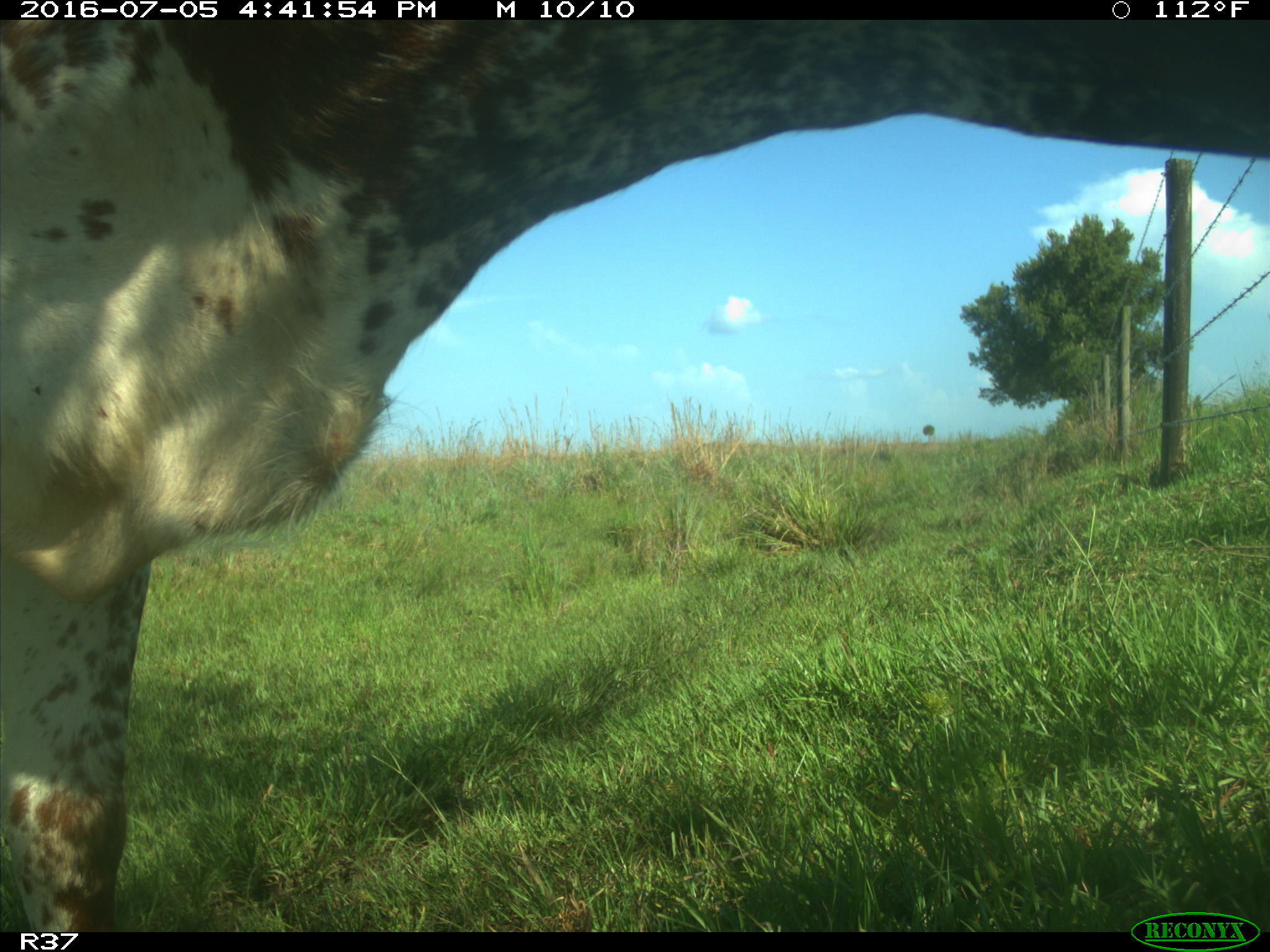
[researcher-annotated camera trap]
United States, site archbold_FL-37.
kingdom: Animalia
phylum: Chordata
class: Mammalia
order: Artiodactyla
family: Bovidae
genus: Bos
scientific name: Bos taurus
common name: domestic cow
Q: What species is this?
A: Bos taurus (domestic cow).